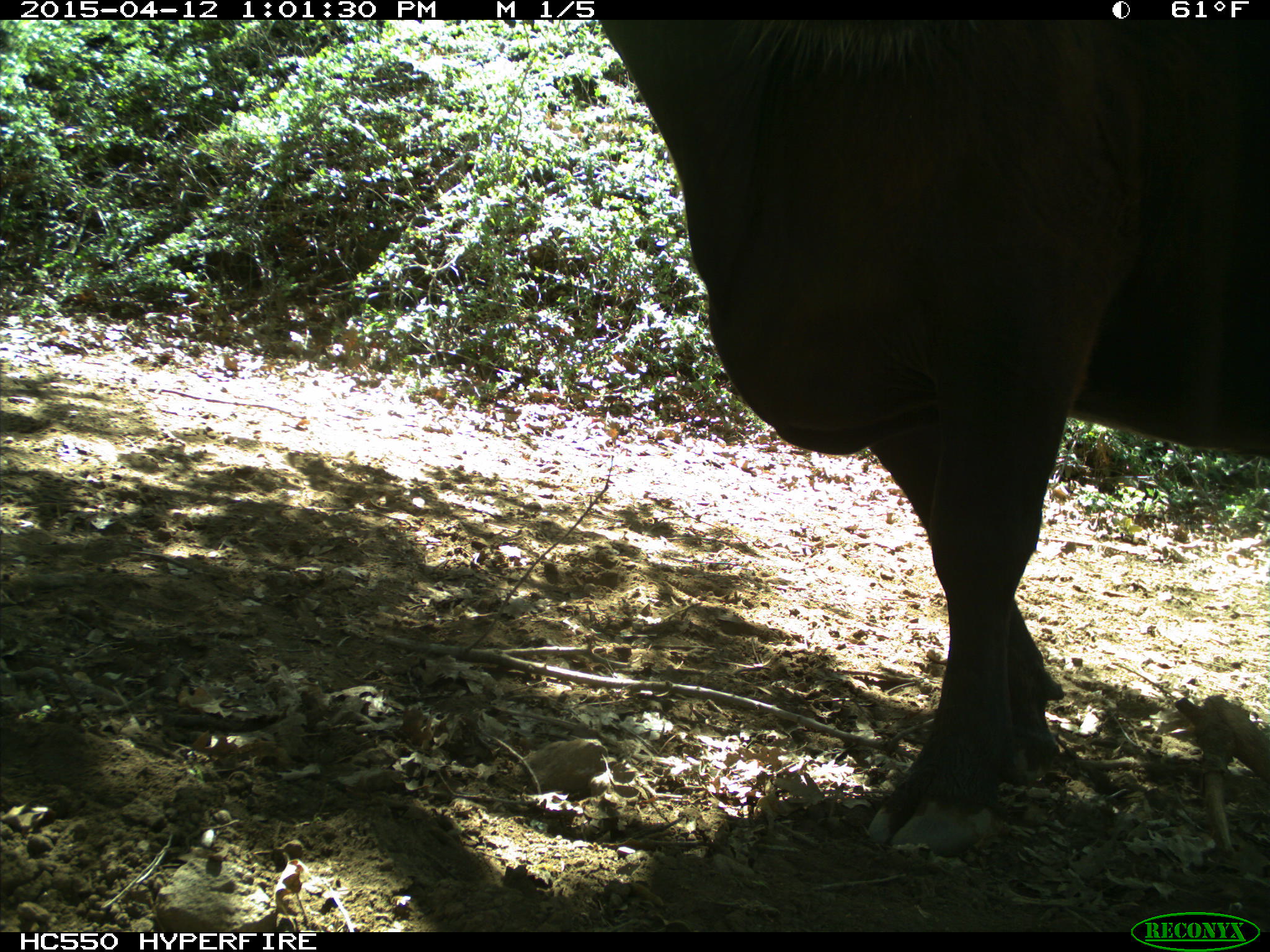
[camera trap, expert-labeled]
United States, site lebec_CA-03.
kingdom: Animalia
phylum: Chordata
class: Mammalia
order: Artiodactyla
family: Bovidae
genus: Bos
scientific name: Bos taurus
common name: domestic cow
Bos taurus (domestic cow).